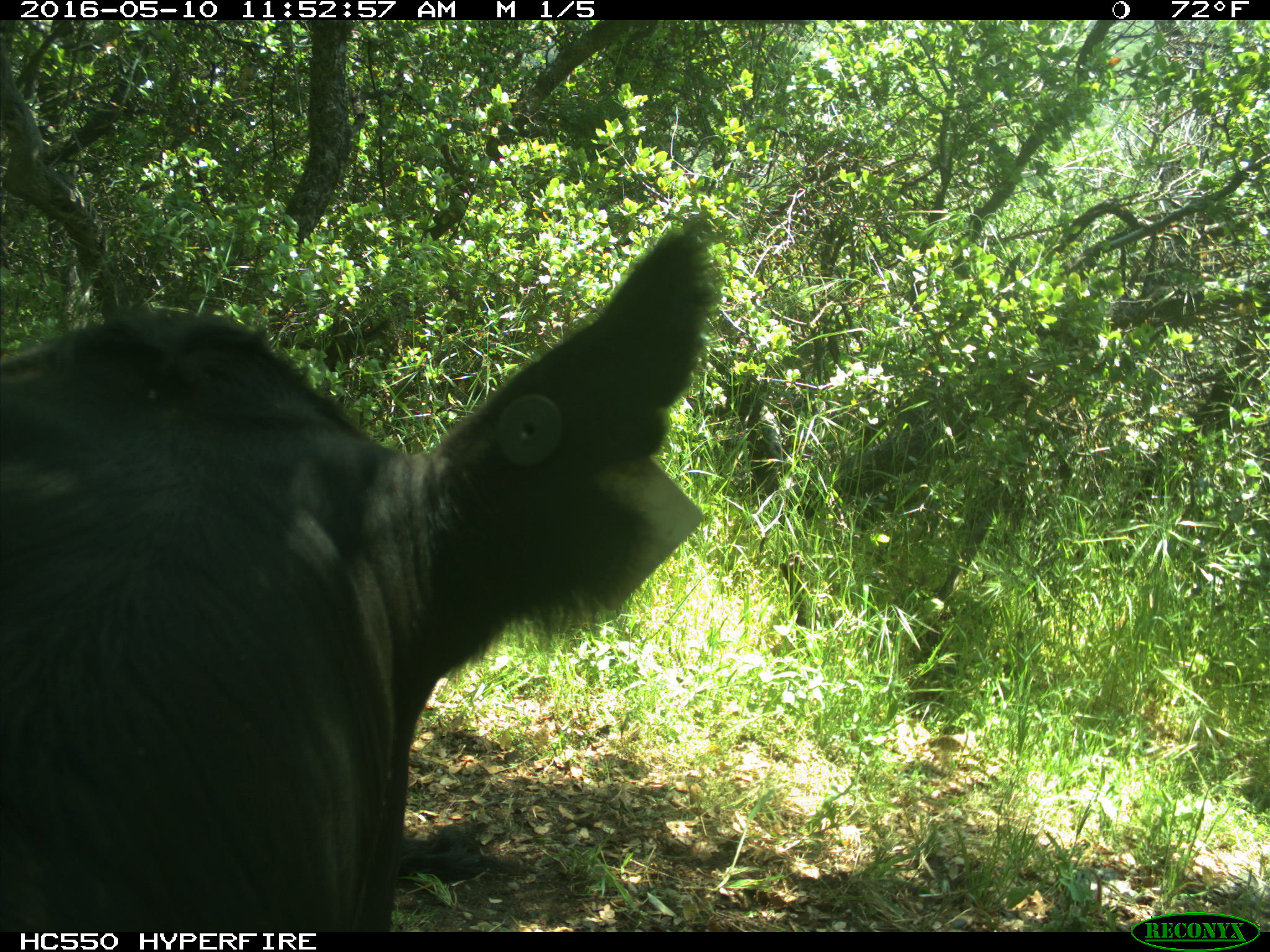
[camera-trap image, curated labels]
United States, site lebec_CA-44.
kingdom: Animalia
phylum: Chordata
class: Mammalia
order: Artiodactyla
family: Bovidae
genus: Bos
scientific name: Bos taurus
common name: domestic cow